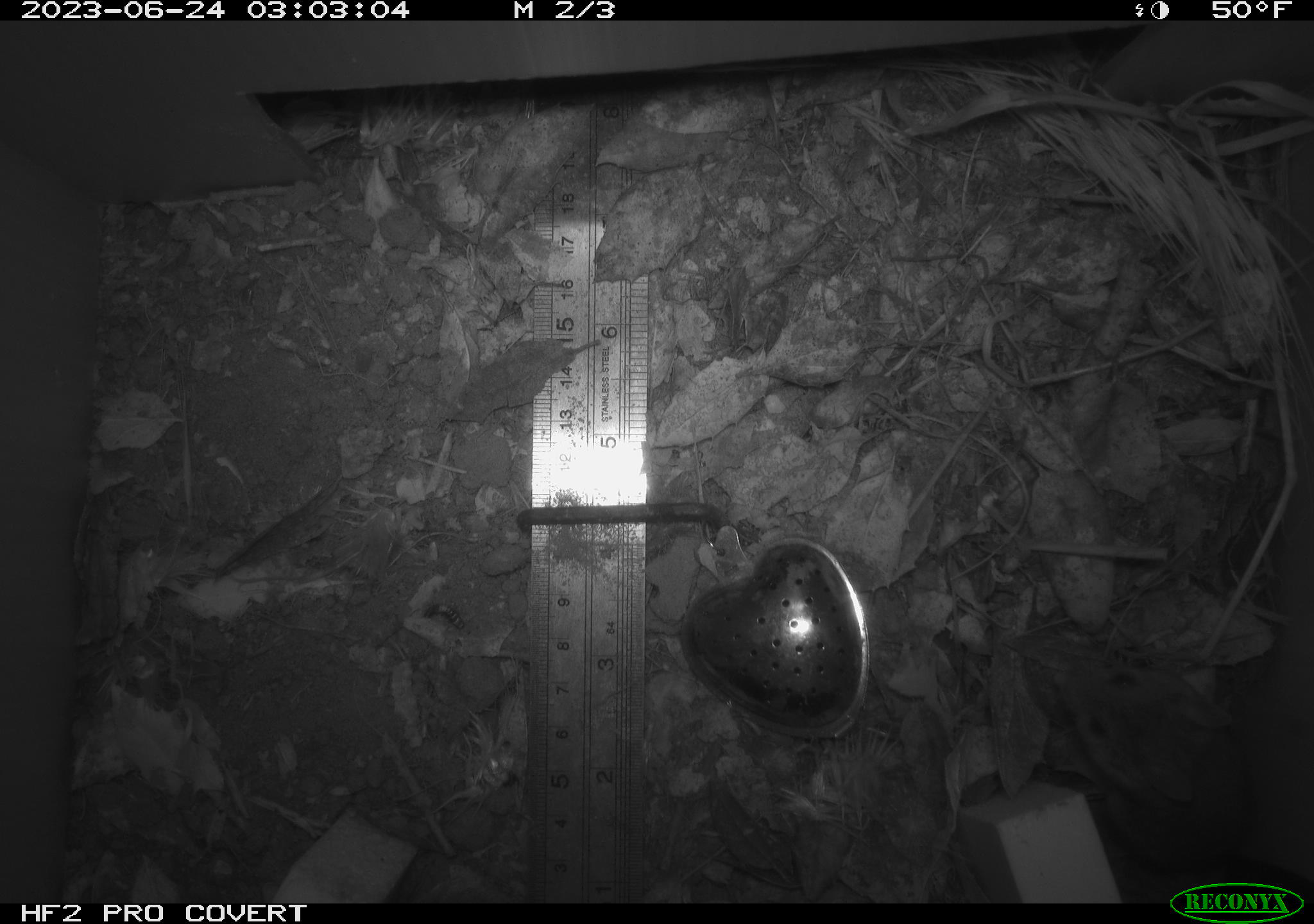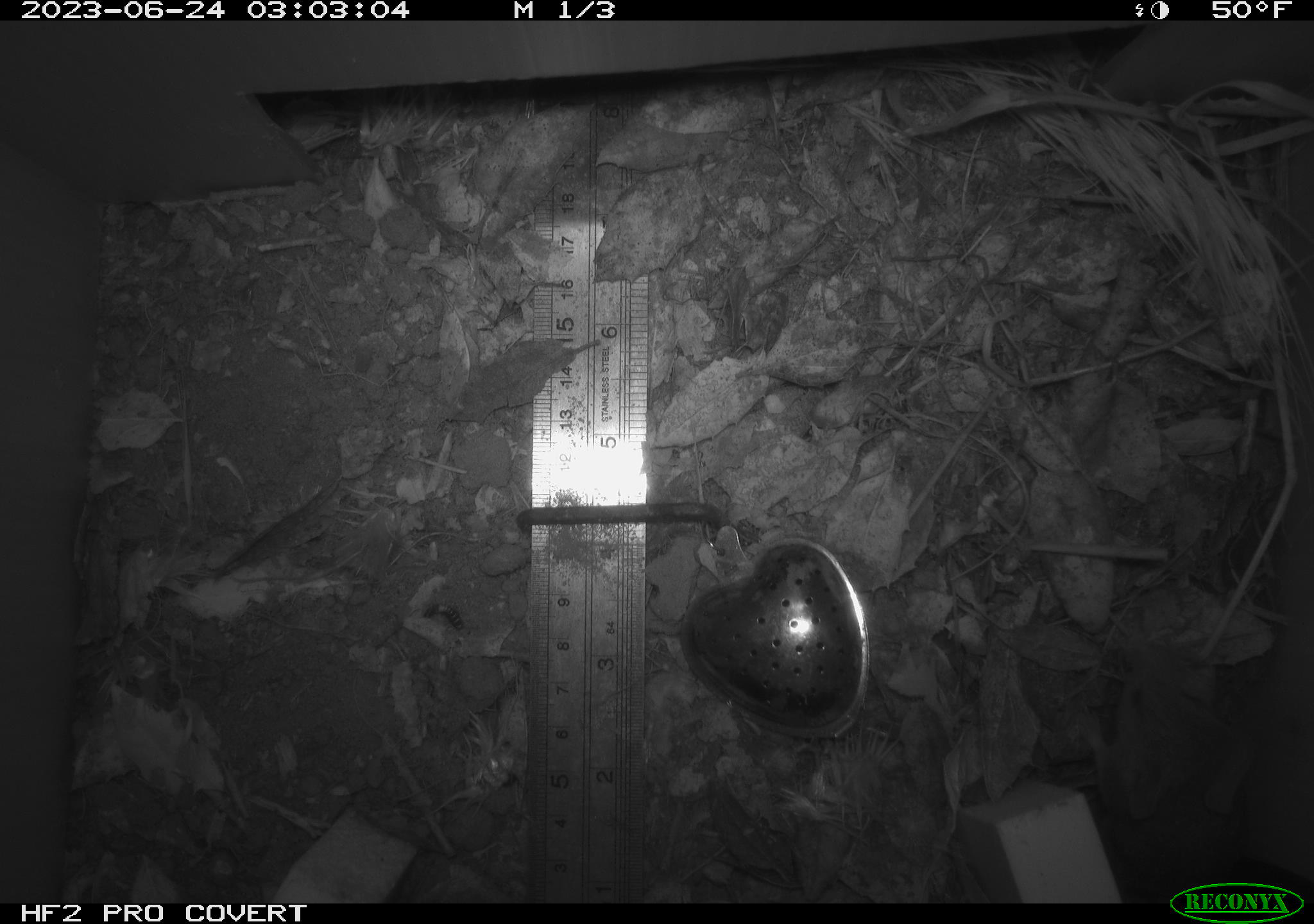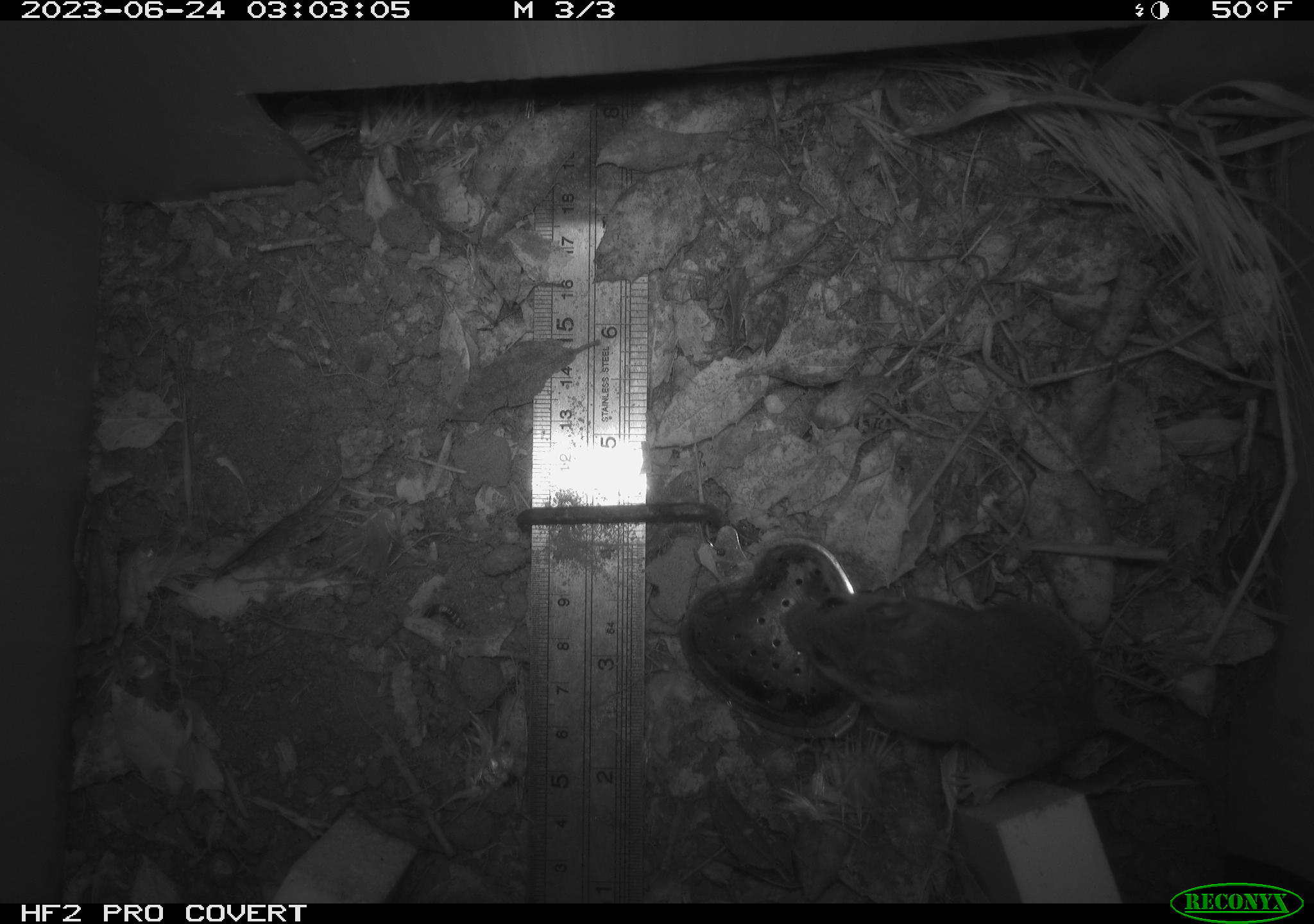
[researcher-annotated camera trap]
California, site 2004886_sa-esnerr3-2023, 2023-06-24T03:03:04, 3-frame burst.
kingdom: Animalia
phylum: Chordata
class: Mammalia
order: Rodentia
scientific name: Rodentia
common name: mouse species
Mouse species (Rodentia).